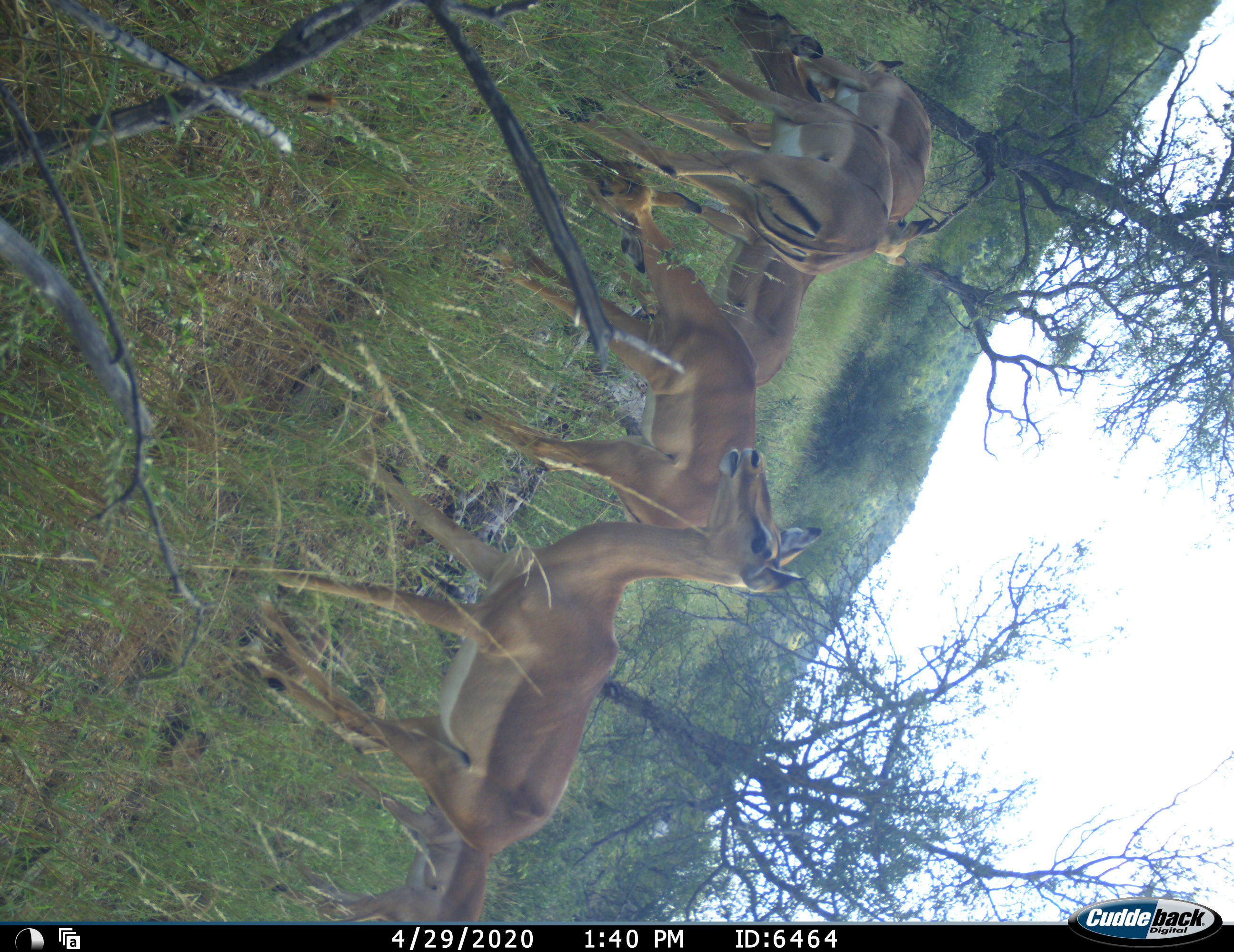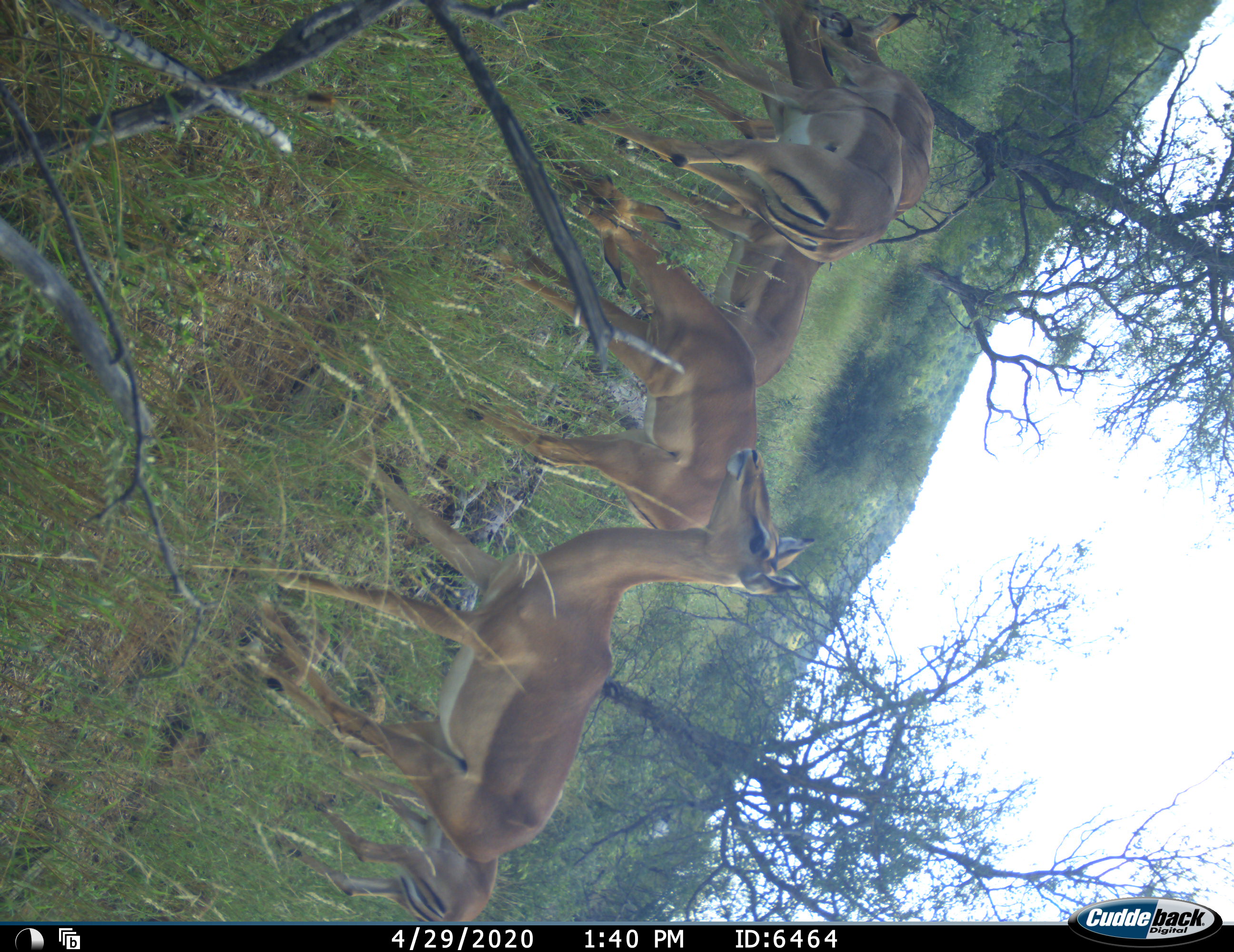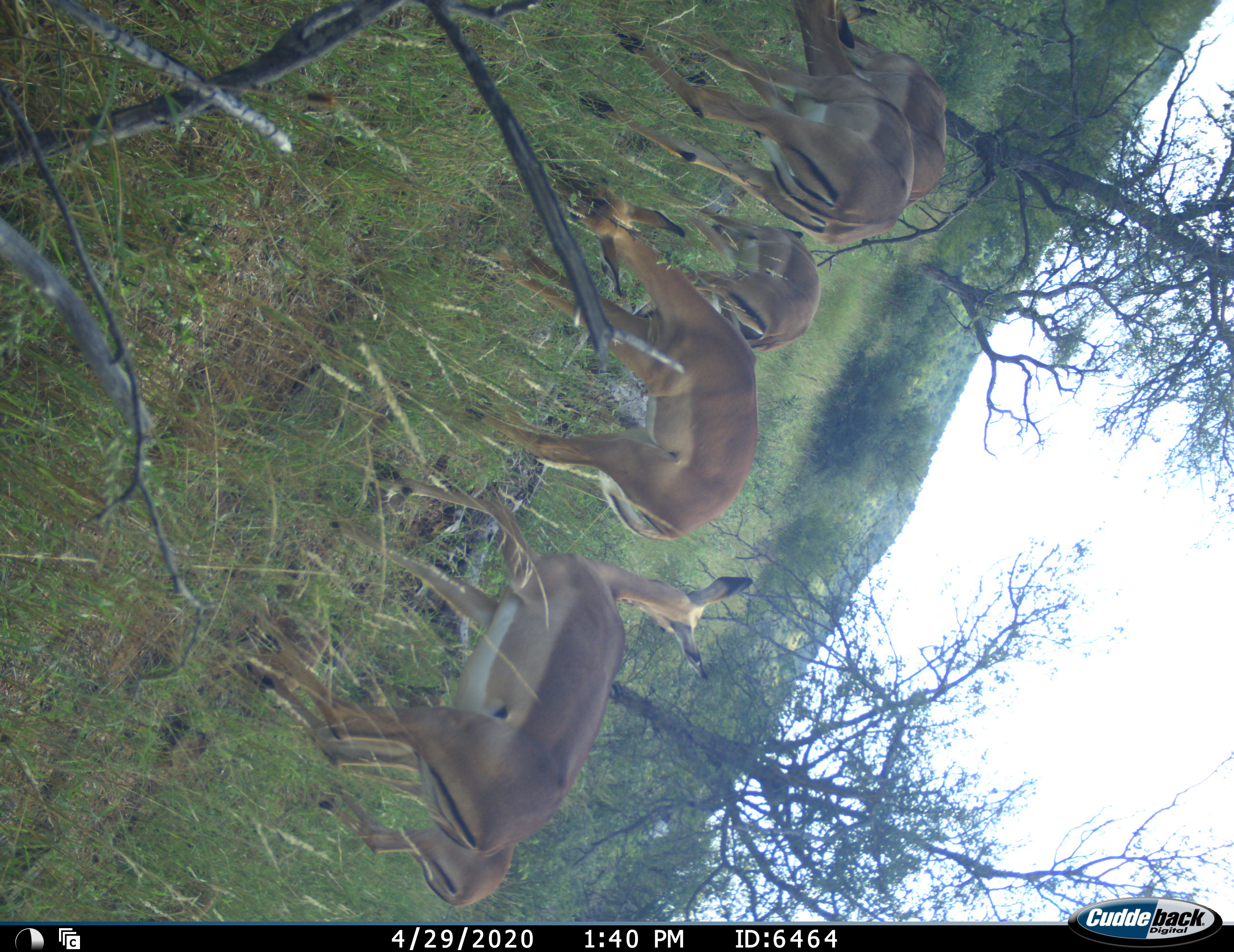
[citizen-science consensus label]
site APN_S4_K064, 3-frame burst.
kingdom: Animalia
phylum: Chordata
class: Mammalia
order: Artiodactyla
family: Bovidae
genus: Aepyceros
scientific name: Aepyceros melampus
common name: impala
Impala (Aepyceros melampus), count 6. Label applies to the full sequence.